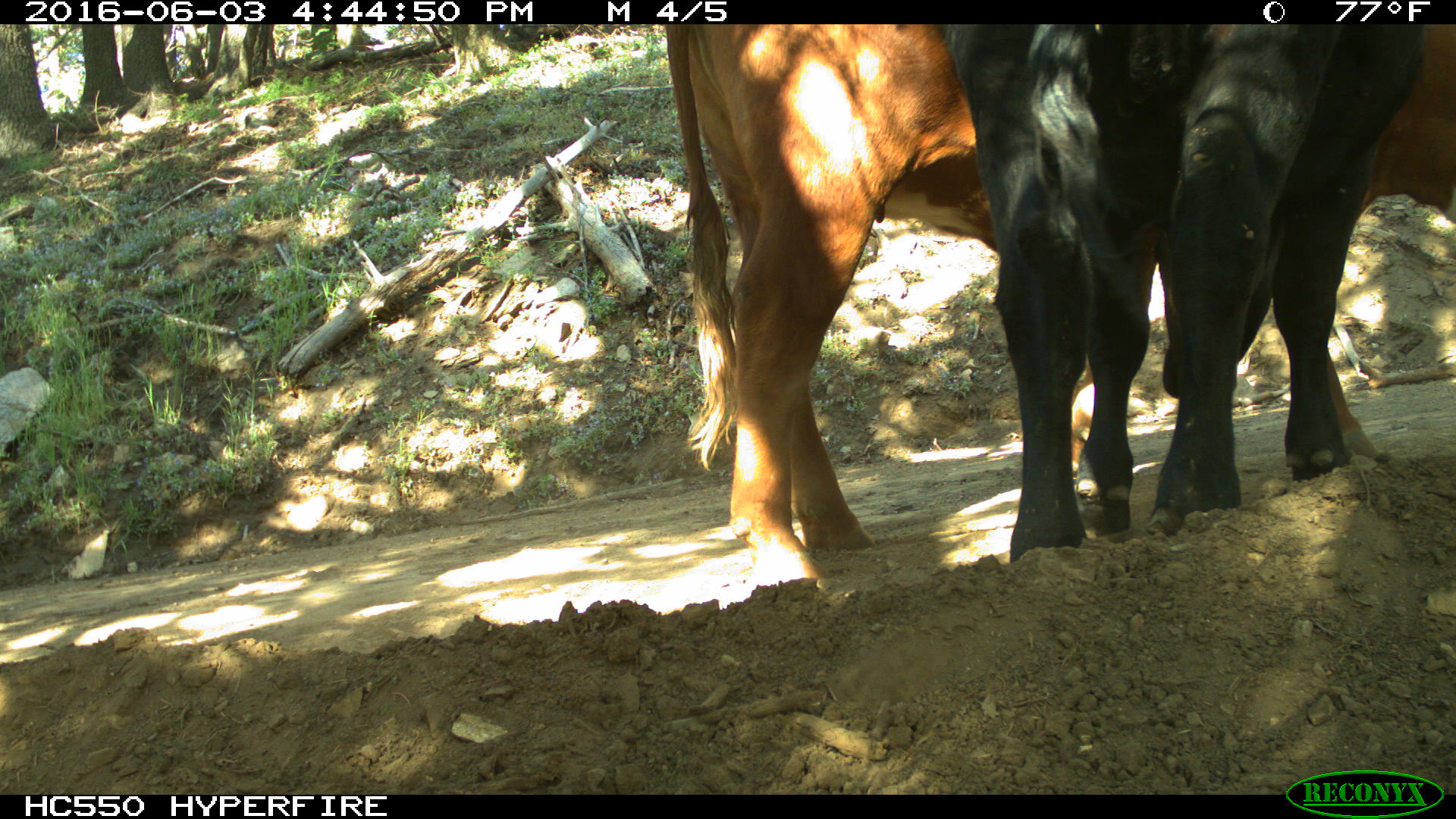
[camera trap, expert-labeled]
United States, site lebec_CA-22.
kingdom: Animalia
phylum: Chordata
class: Mammalia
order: Artiodactyla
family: Bovidae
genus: Bos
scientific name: Bos taurus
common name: domestic cow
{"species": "Bos taurus (domestic cow)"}